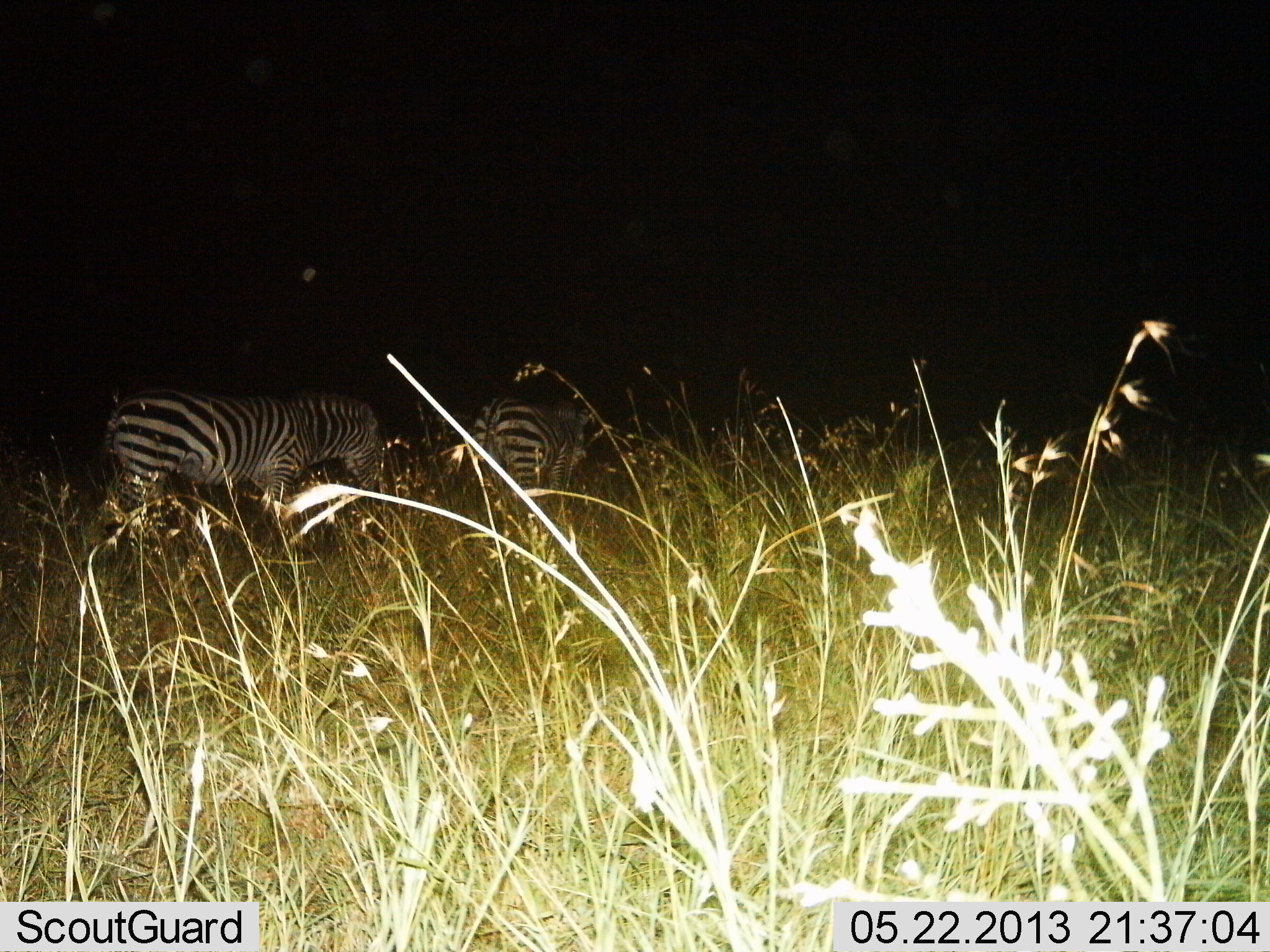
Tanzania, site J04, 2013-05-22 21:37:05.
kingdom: Animalia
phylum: Chordata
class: Mammalia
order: Perissodactyla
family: Equidae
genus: Equus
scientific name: Equus quagga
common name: plains zebra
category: zebra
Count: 2.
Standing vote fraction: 40%.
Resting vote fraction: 5%.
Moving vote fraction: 40%.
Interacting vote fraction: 0%.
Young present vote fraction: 0%.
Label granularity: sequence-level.